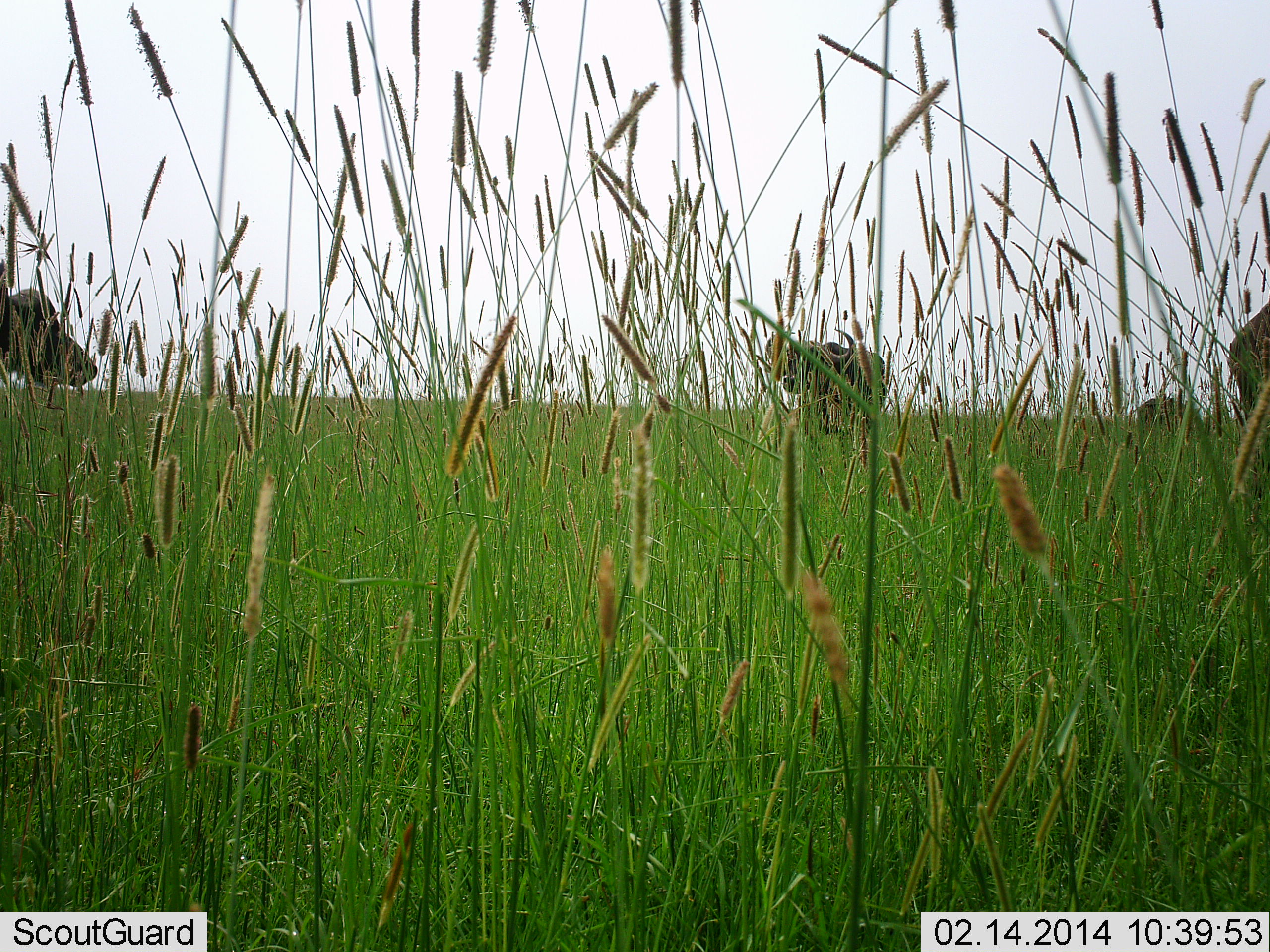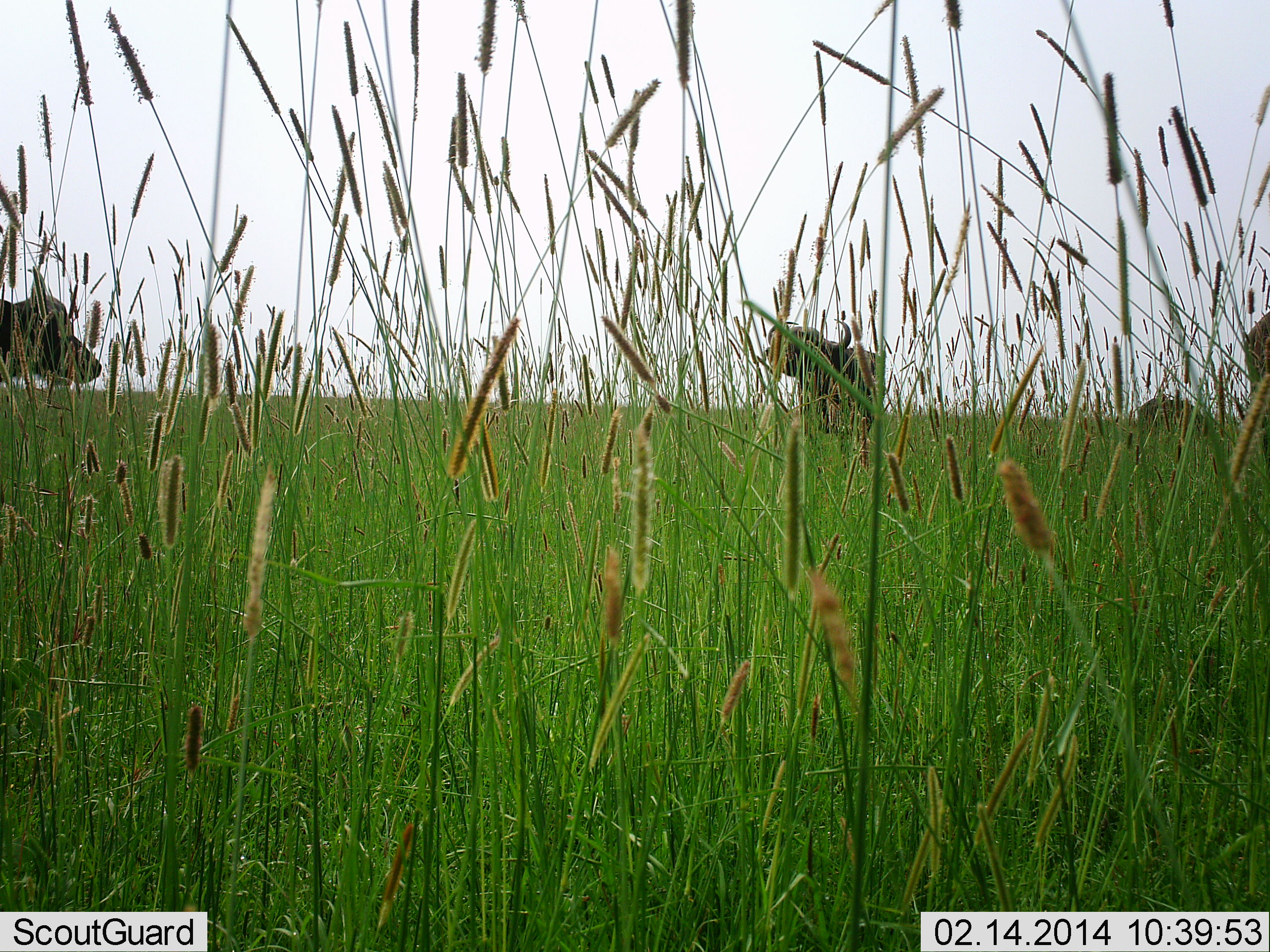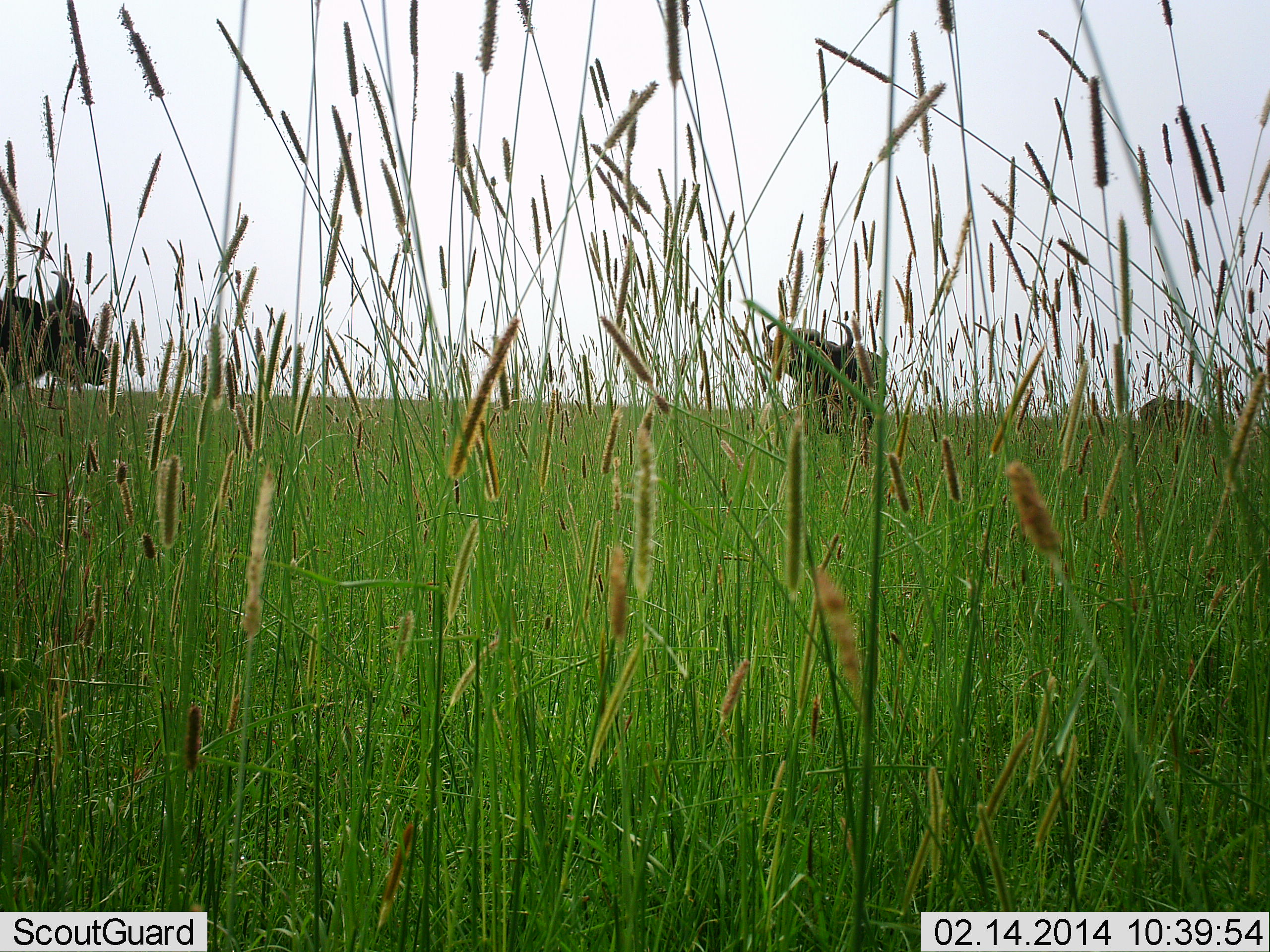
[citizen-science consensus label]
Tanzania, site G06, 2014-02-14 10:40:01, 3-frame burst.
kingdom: Animalia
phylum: Chordata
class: Mammalia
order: Artiodactyla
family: Bovidae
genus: Syncerus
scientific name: Syncerus caffer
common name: cape buffalo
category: buffalo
Buffalo (cape buffalo) (Syncerus caffer), count 4. Behavior (volunteer vote fractions): standing 90%, resting 10%, moving 30%, interacting 0%. Young present (vote fraction): 0%. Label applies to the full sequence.